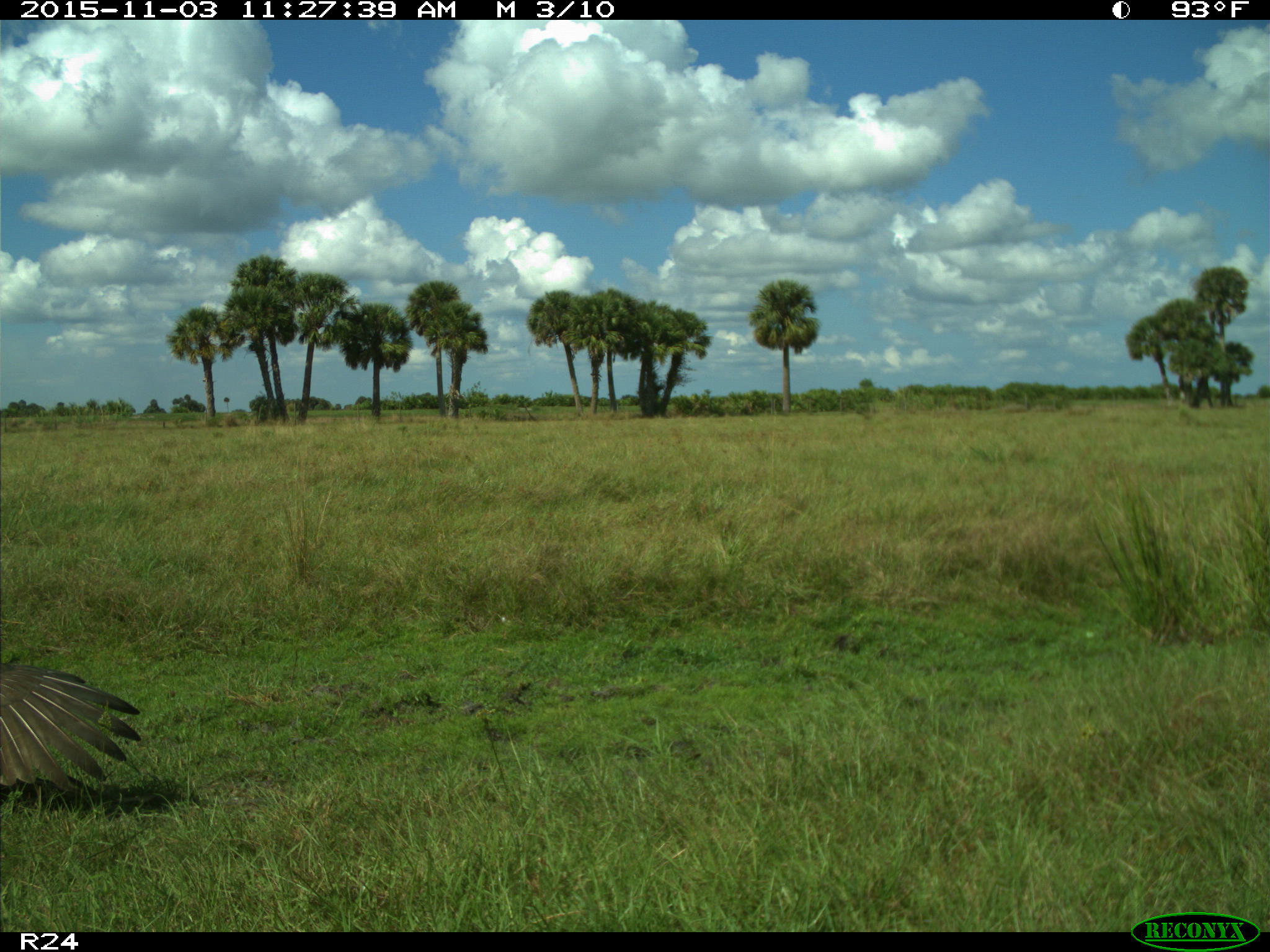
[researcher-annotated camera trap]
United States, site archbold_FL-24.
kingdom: Animalia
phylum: Chordata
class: Aves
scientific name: Aves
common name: birds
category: unidentified bird